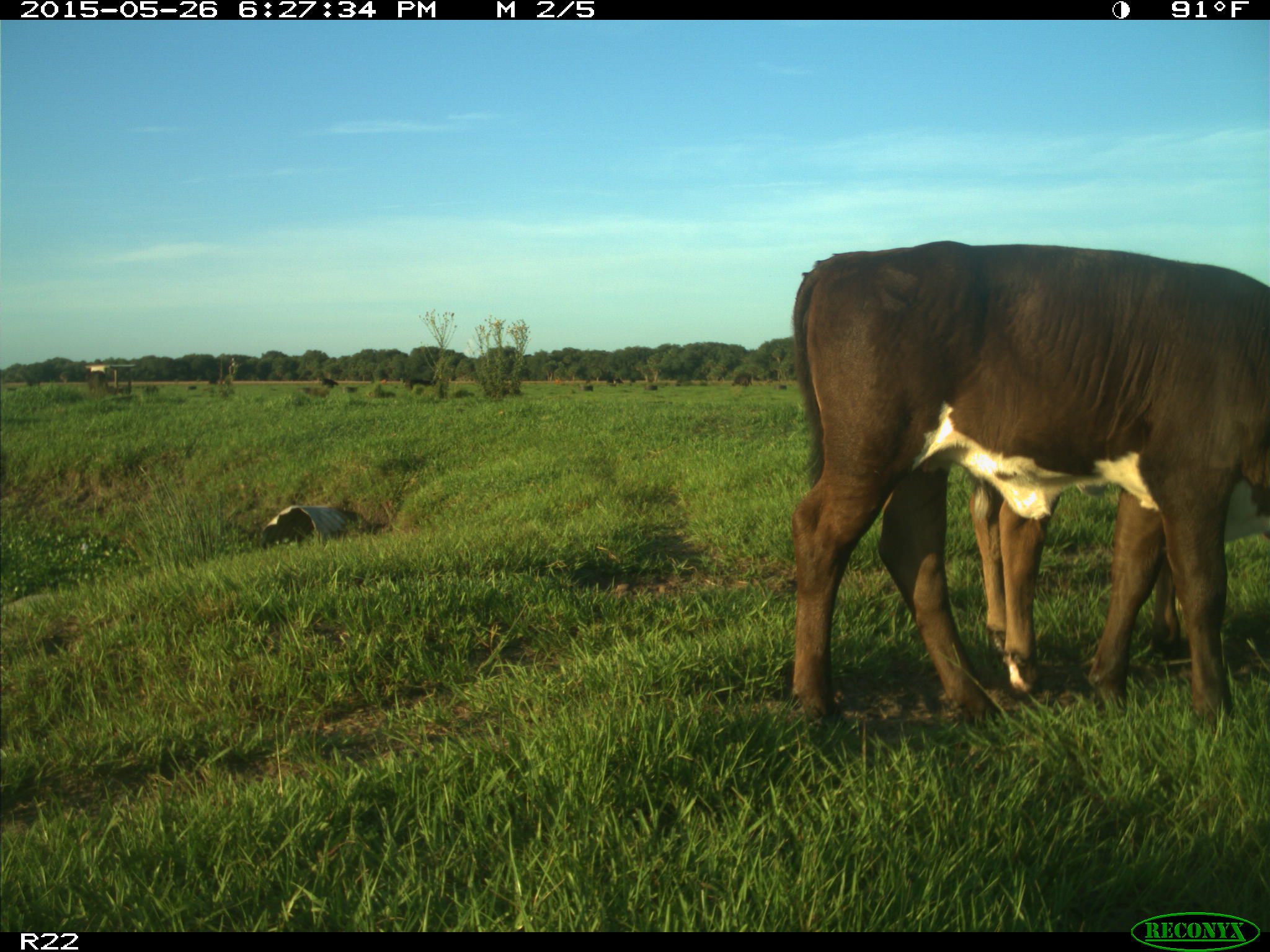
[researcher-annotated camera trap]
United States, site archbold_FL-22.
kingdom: Animalia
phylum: Chordata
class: Mammalia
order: Artiodactyla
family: Bovidae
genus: Bos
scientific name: Bos taurus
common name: domestic cow